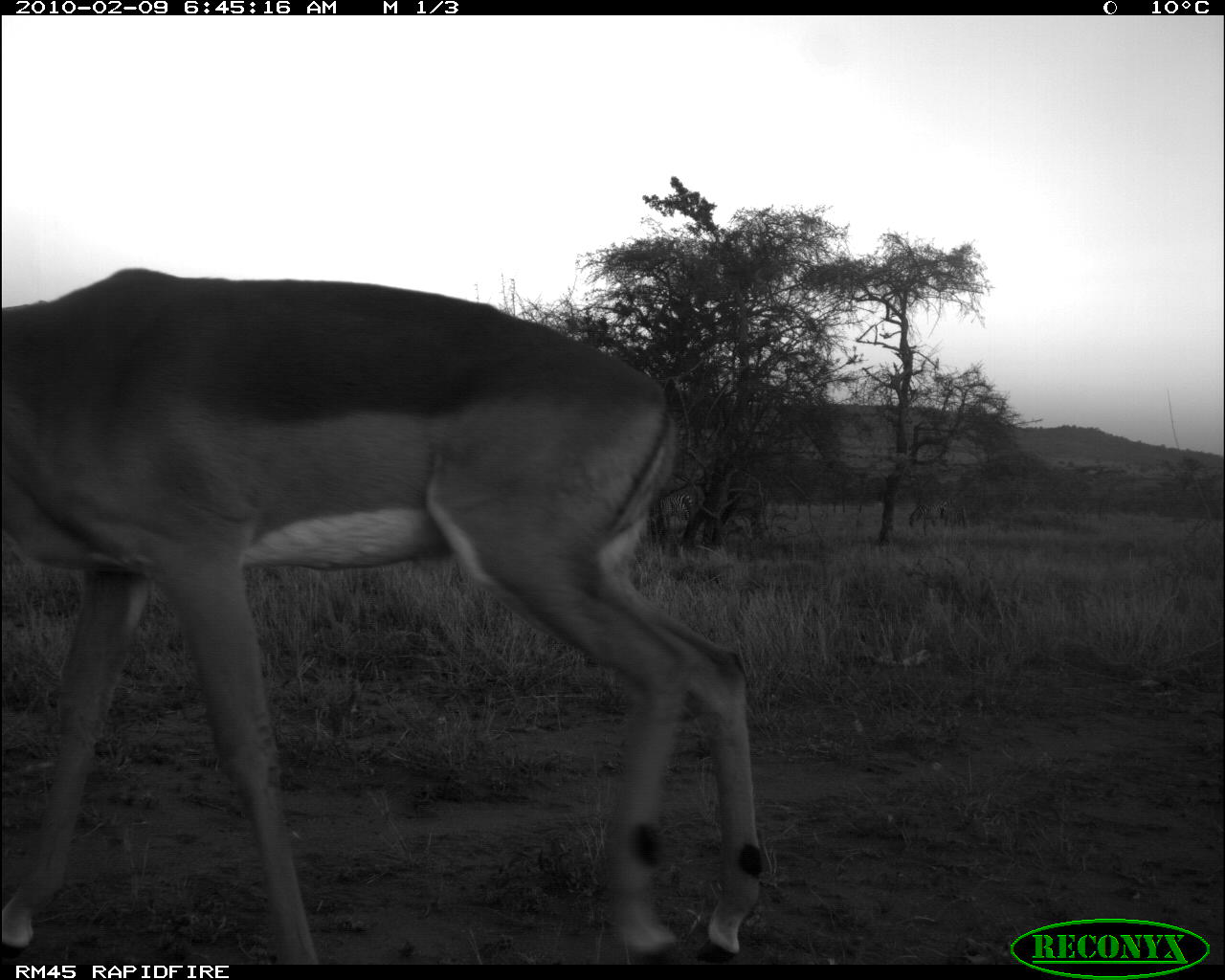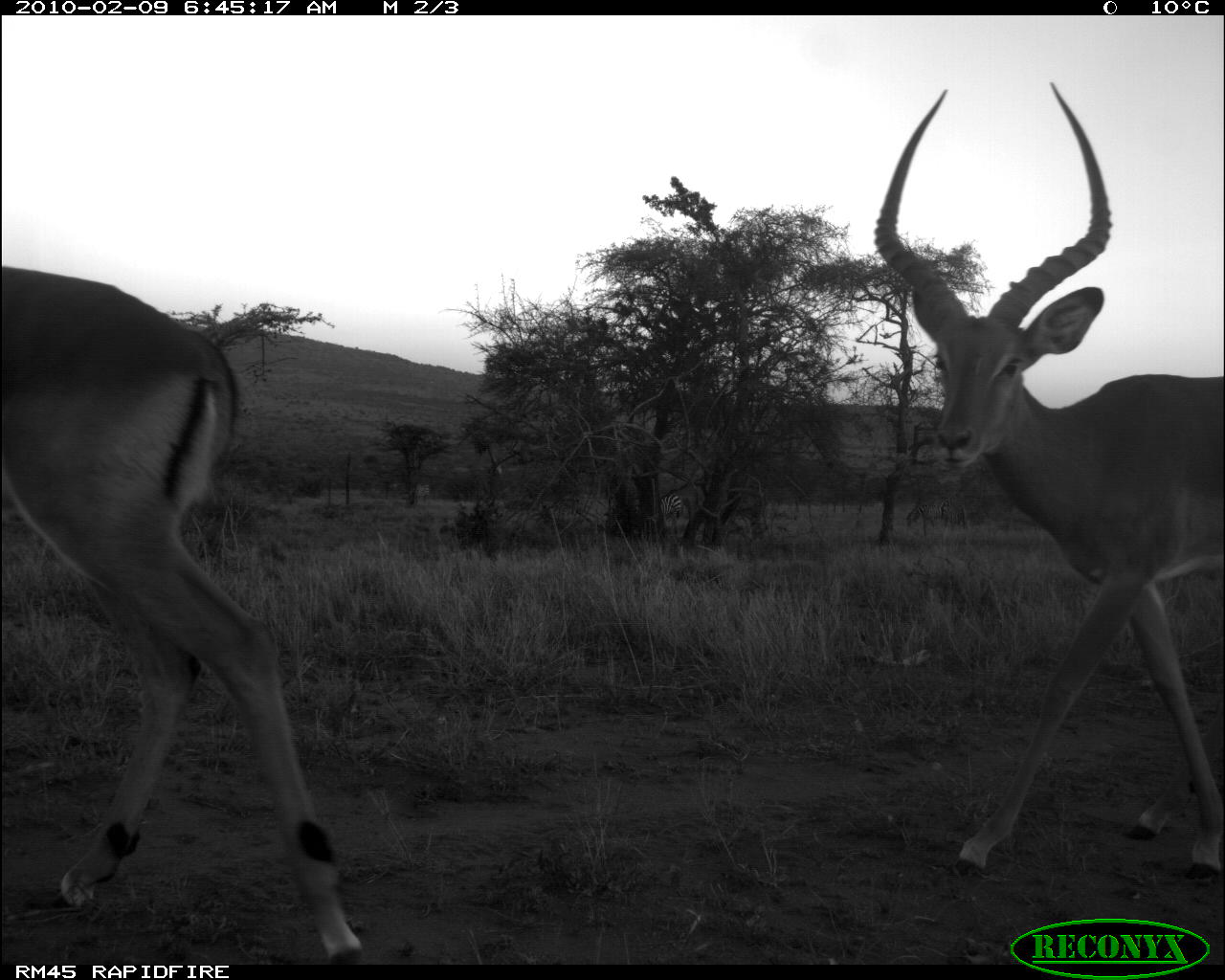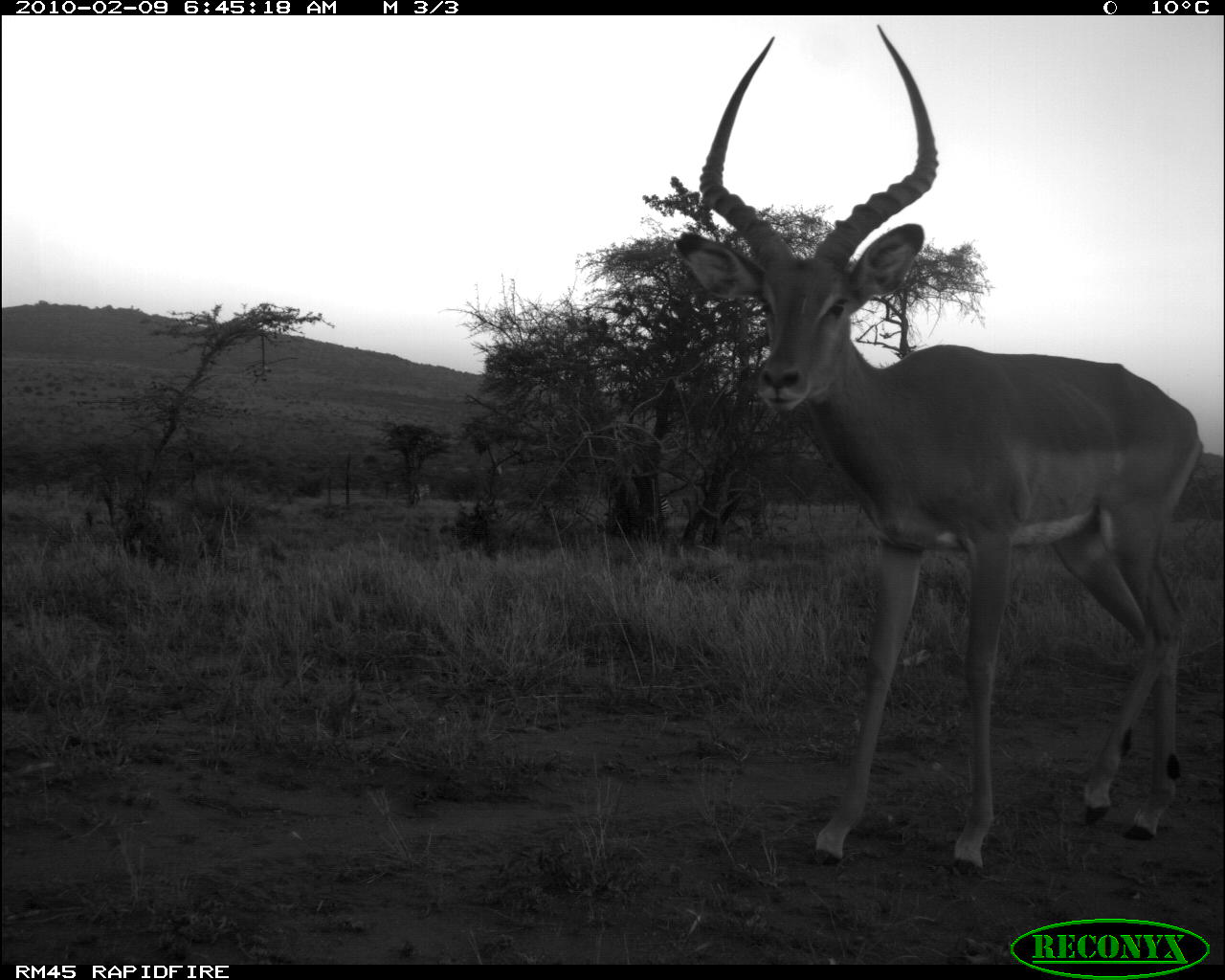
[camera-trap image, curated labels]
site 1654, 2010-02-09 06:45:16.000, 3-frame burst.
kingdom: Animalia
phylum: Chordata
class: Mammalia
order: Artiodactyla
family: Bovidae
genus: Aepyceros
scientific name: Aepyceros melampus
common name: impala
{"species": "Aepyceros melampus (impala)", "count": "1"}